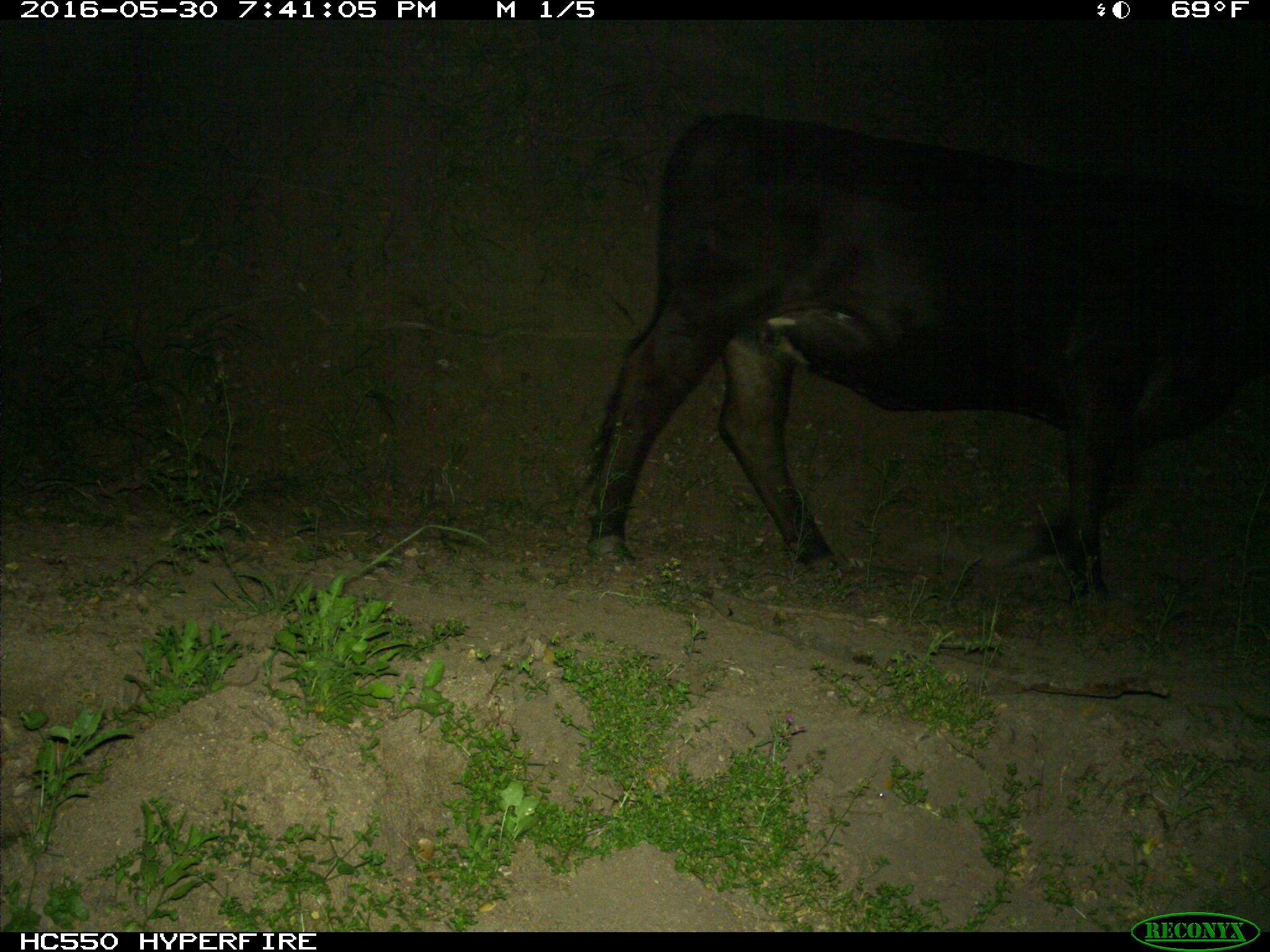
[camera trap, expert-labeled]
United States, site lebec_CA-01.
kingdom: Animalia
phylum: Chordata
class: Mammalia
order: Artiodactyla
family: Bovidae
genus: Bos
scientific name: Bos taurus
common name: domestic cow